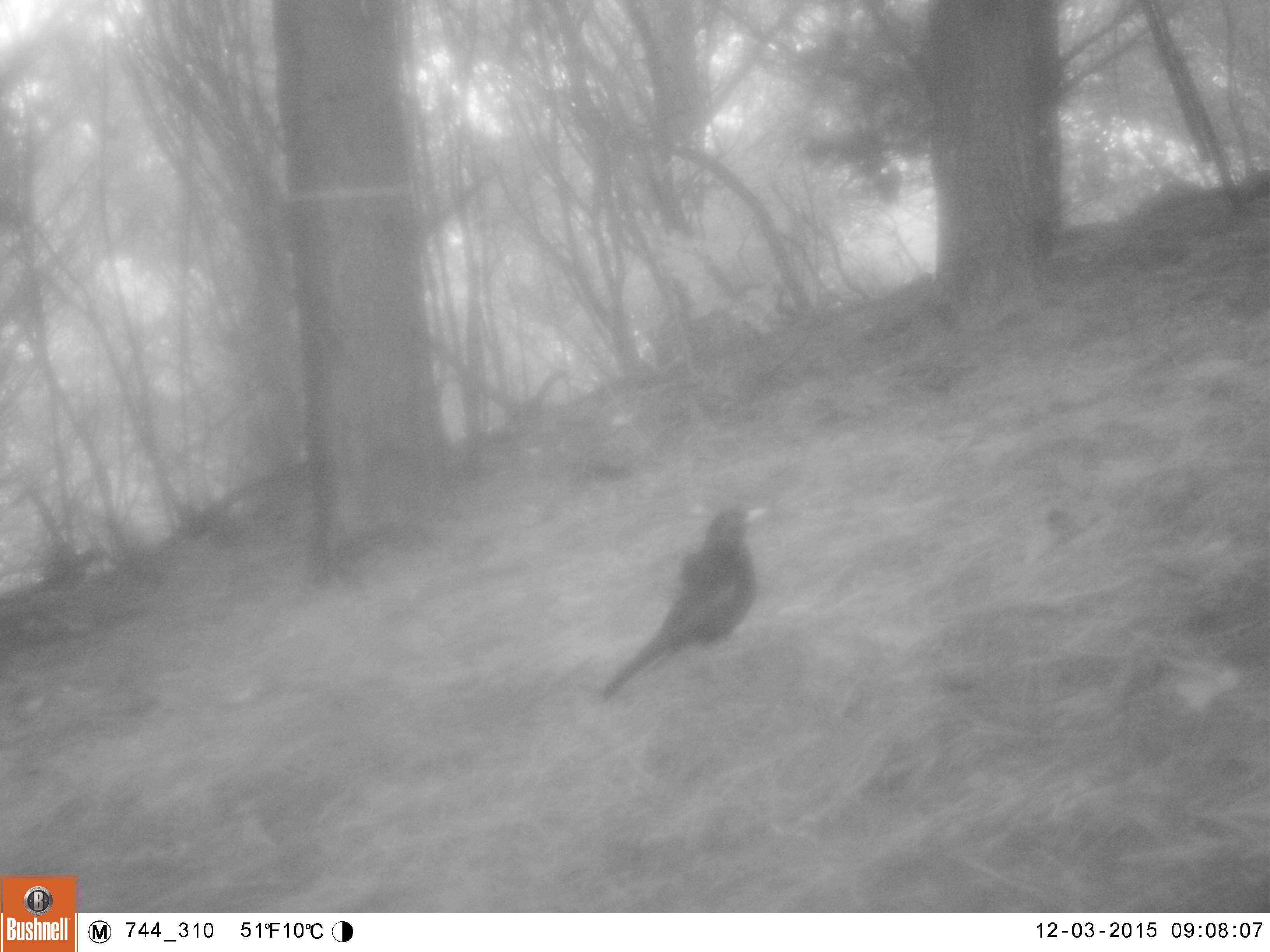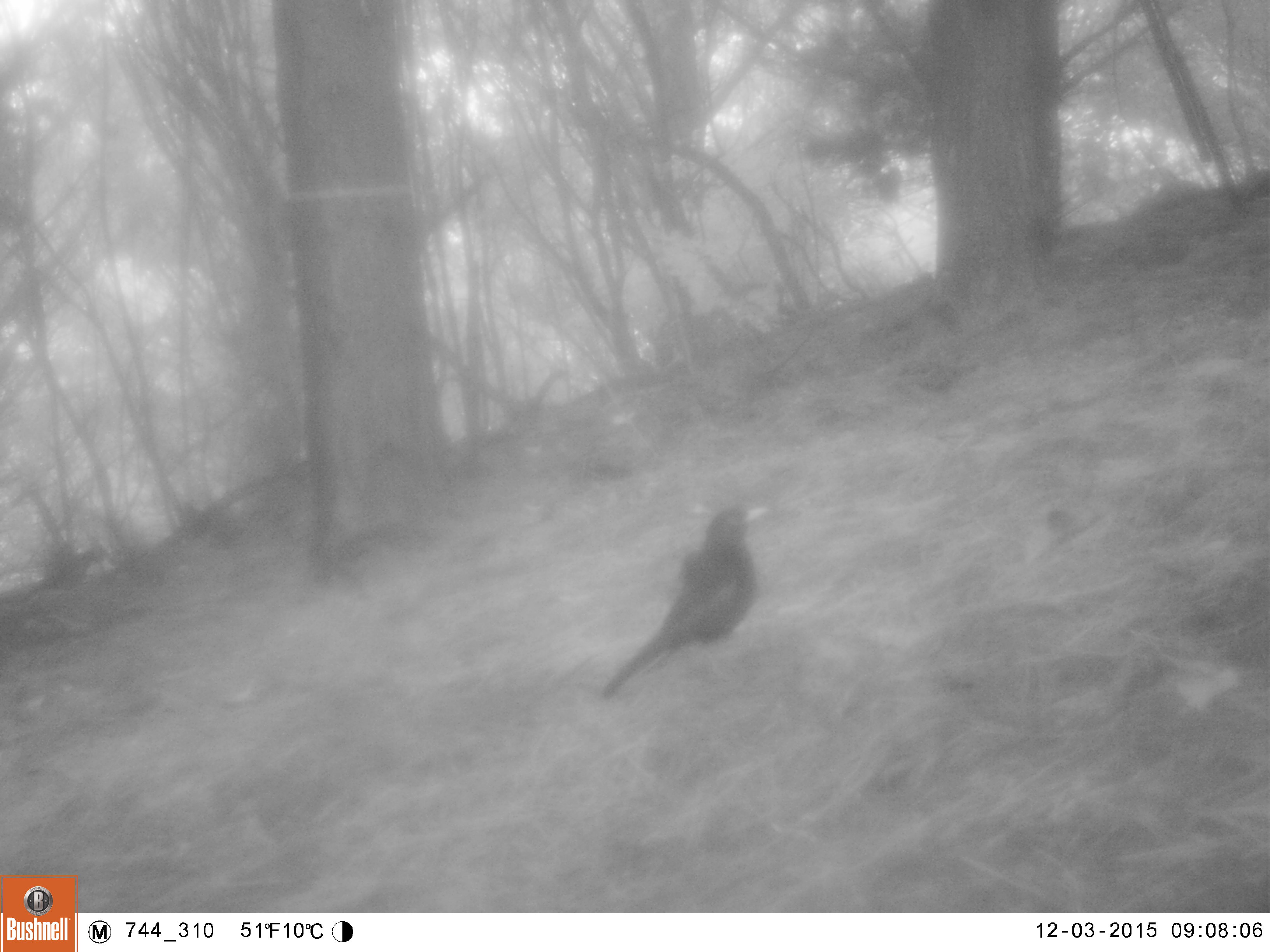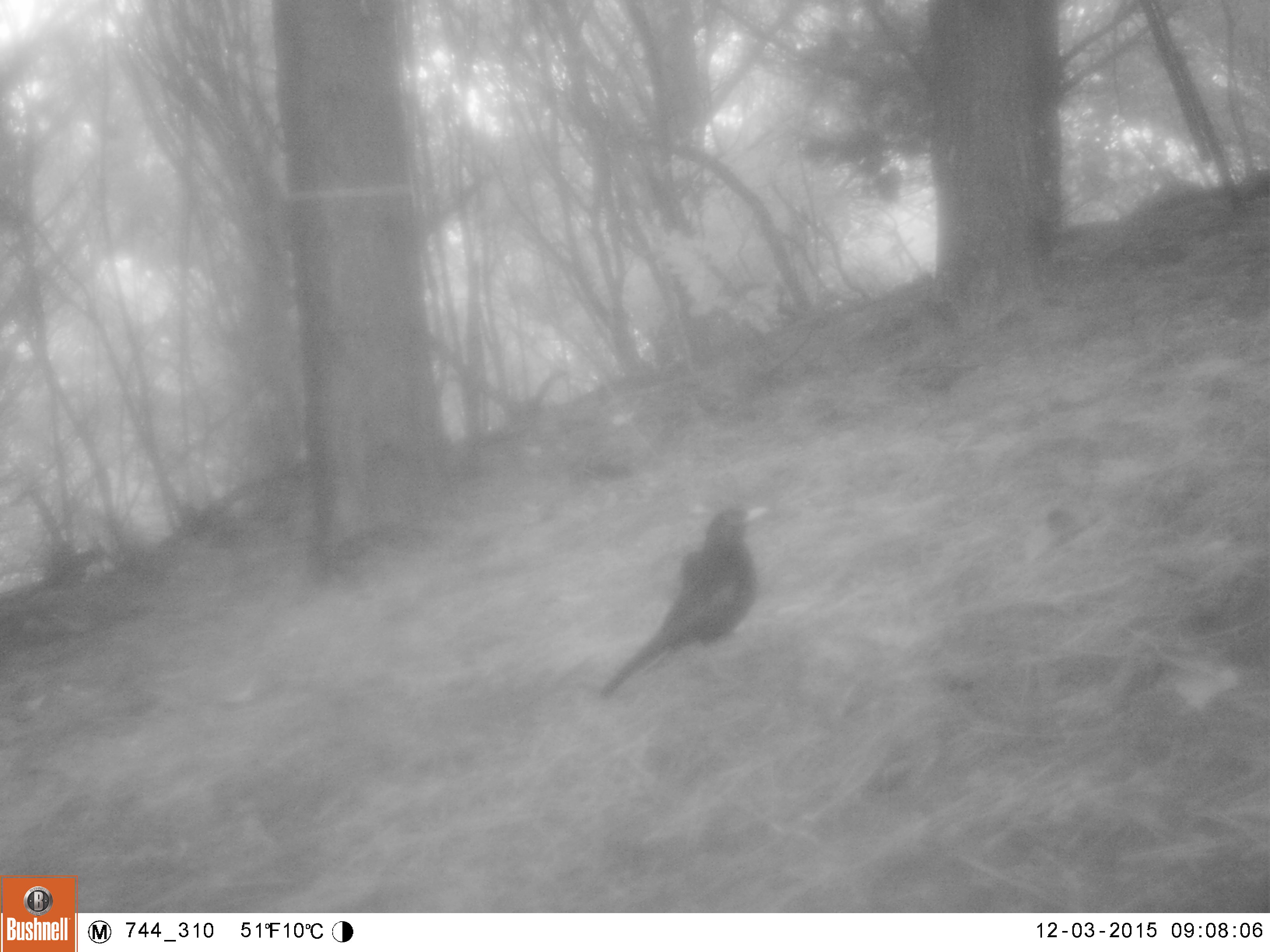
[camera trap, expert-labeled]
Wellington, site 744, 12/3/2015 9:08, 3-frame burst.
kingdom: Animalia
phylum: Chordata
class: Aves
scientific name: Aves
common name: bird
Bird (Aves).